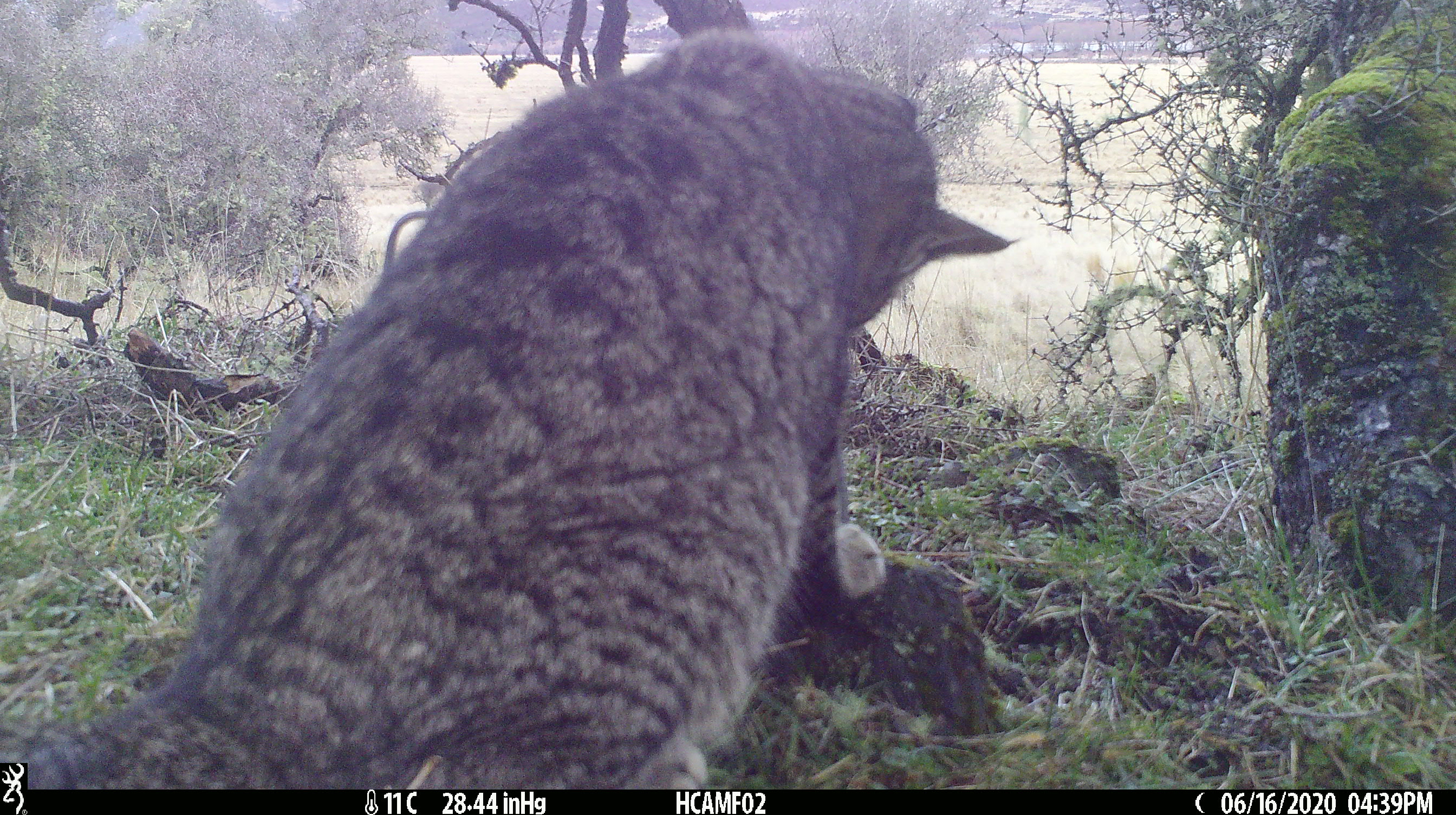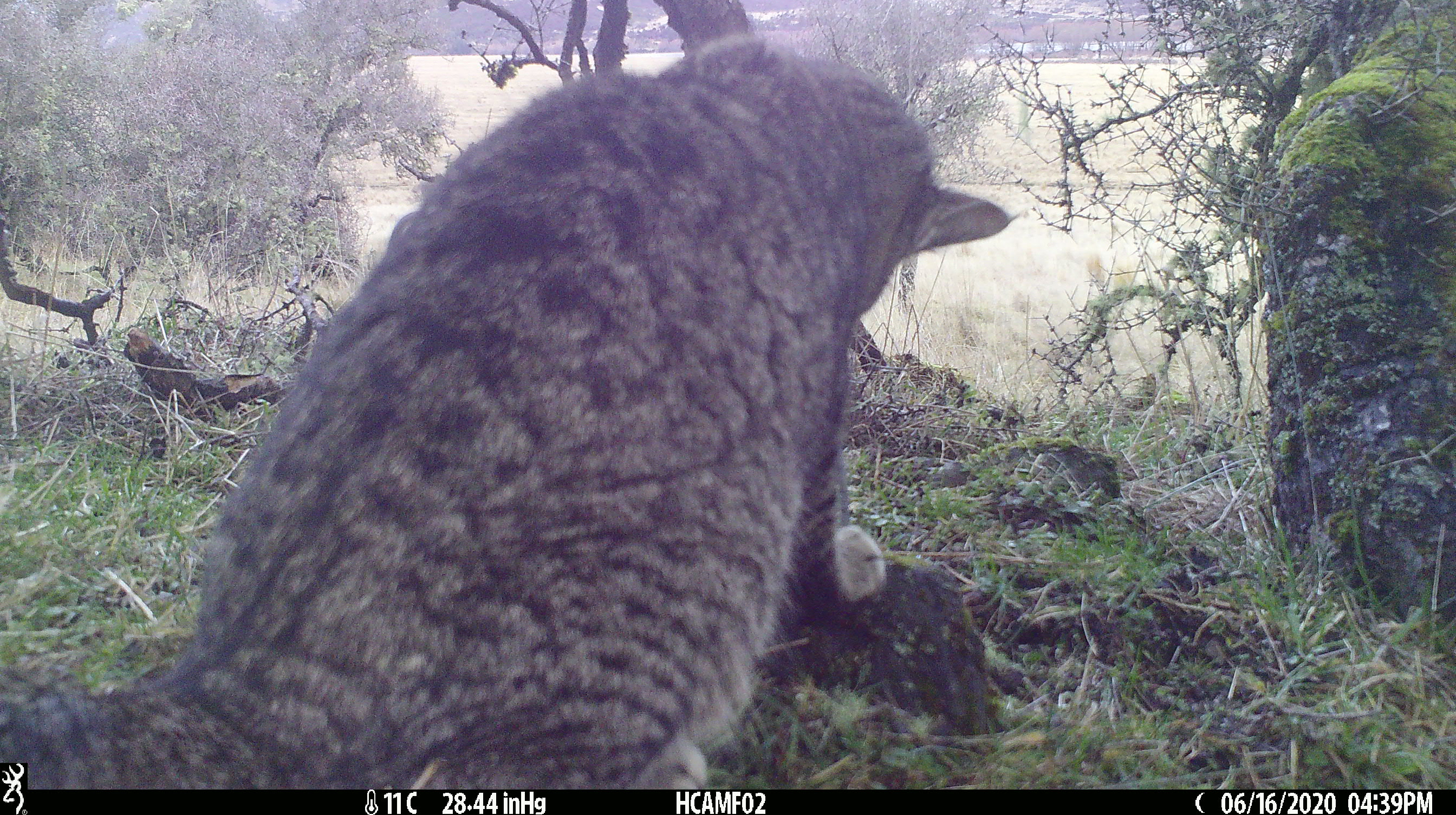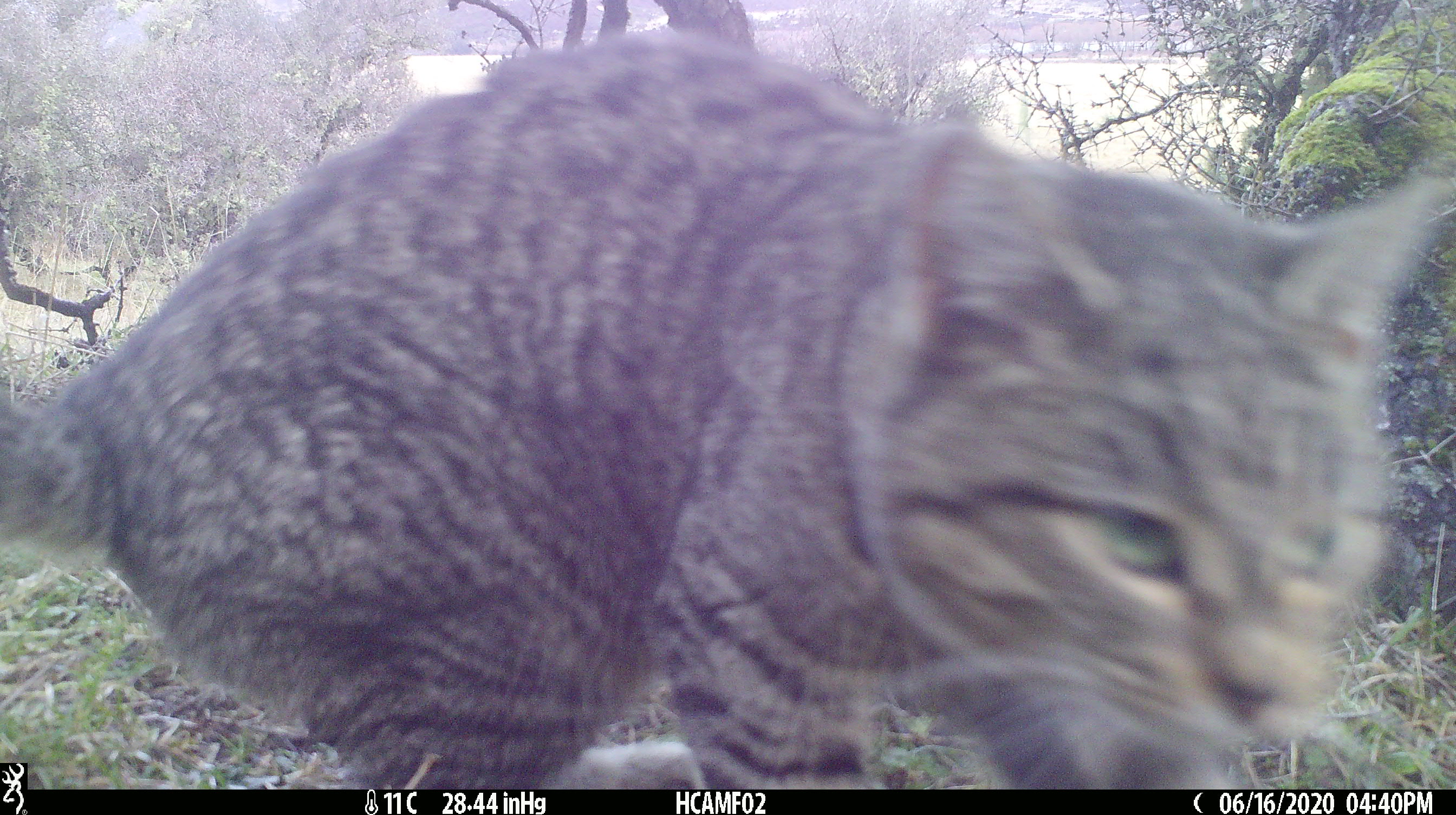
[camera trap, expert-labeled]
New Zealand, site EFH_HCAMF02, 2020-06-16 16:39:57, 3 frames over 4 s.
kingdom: Animalia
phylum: Chordata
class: Mammalia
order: Carnivora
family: Felidae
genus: Felis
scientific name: Felis catus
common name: domestic cat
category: cat